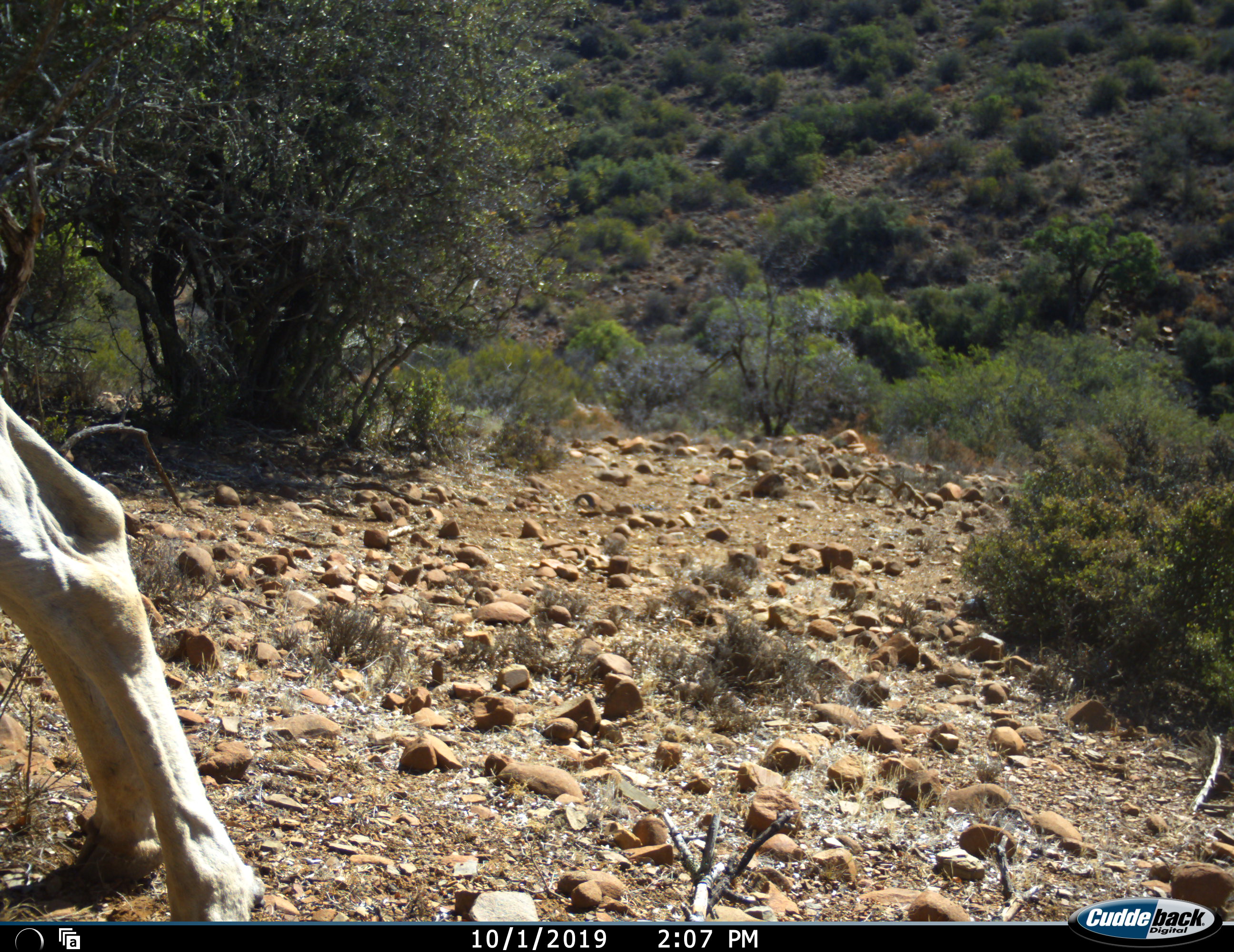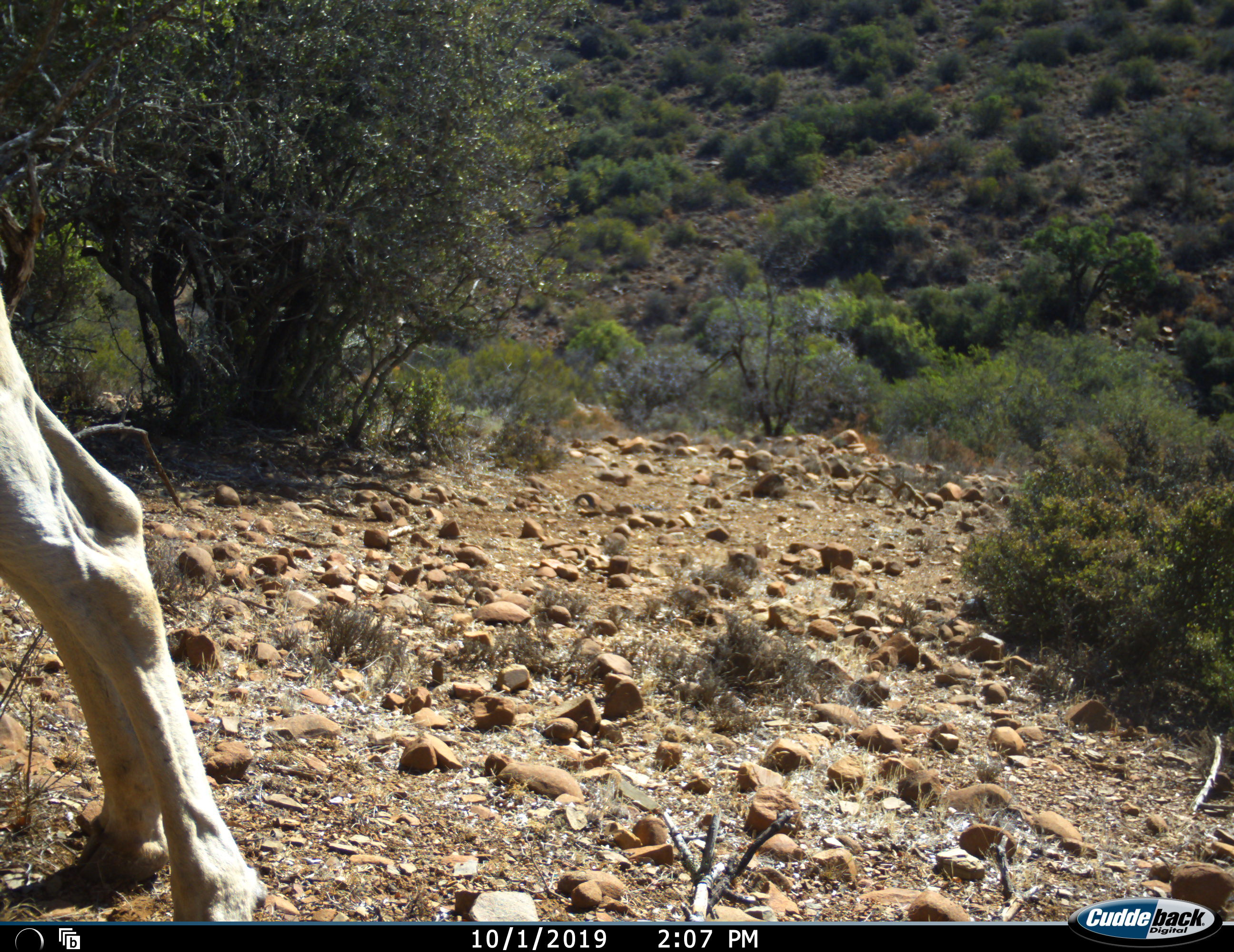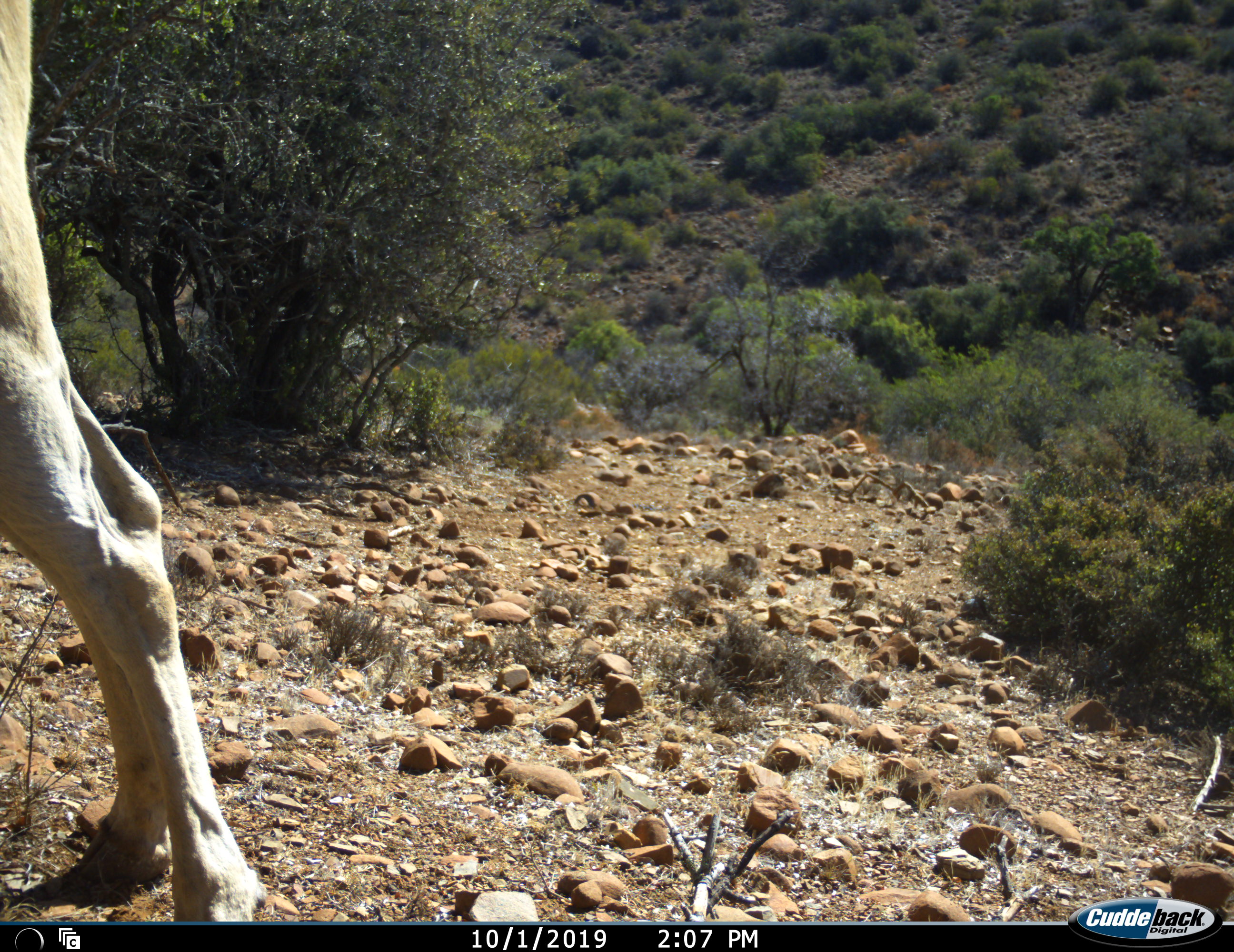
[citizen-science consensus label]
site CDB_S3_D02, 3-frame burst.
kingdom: Animalia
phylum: Chordata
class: Mammalia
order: Artiodactyla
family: Bovidae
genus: Tragelaphus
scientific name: Tragelaphus oryx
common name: eland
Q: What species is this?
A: Eland (Tragelaphus oryx).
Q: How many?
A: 1.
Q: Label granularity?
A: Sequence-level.